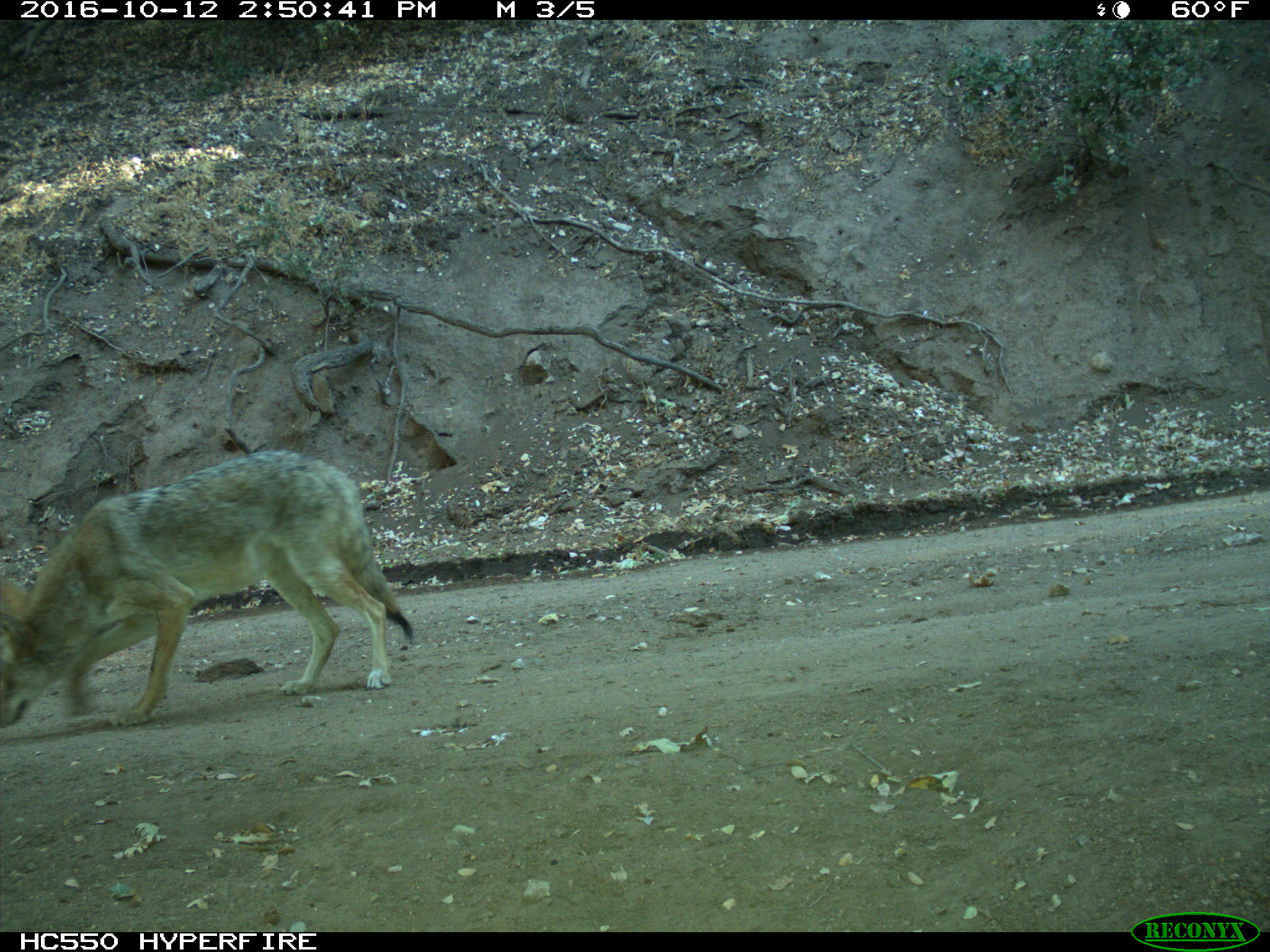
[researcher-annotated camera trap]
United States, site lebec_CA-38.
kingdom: Animalia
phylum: Chordata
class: Mammalia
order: Carnivora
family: Canidae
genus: Canis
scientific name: Canis latrans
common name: coyote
Canis latrans (coyote).